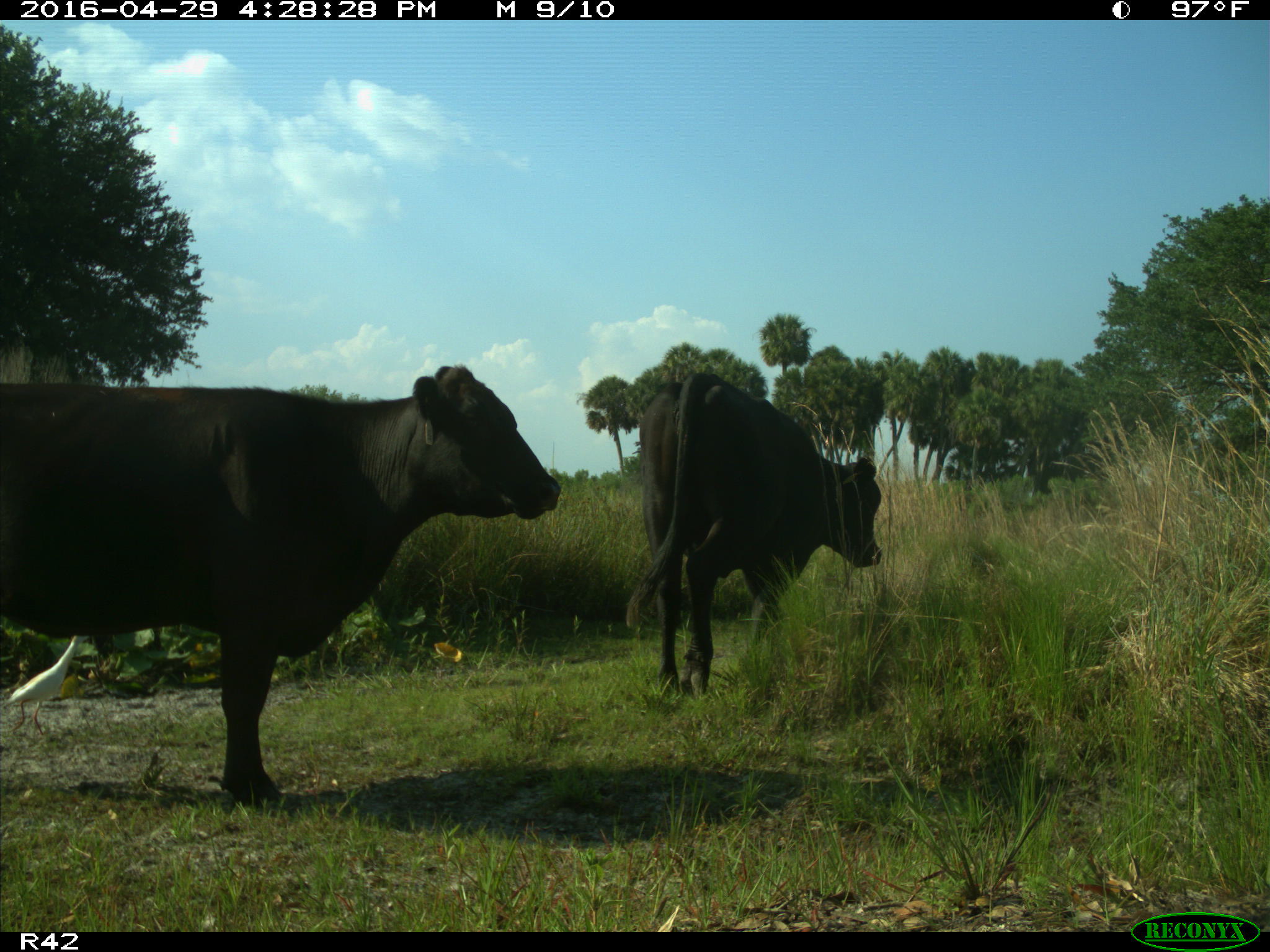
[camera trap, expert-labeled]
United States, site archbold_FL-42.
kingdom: Animalia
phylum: Chordata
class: Mammalia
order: Artiodactyla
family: Bovidae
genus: Bos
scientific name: Bos taurus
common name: domestic cow